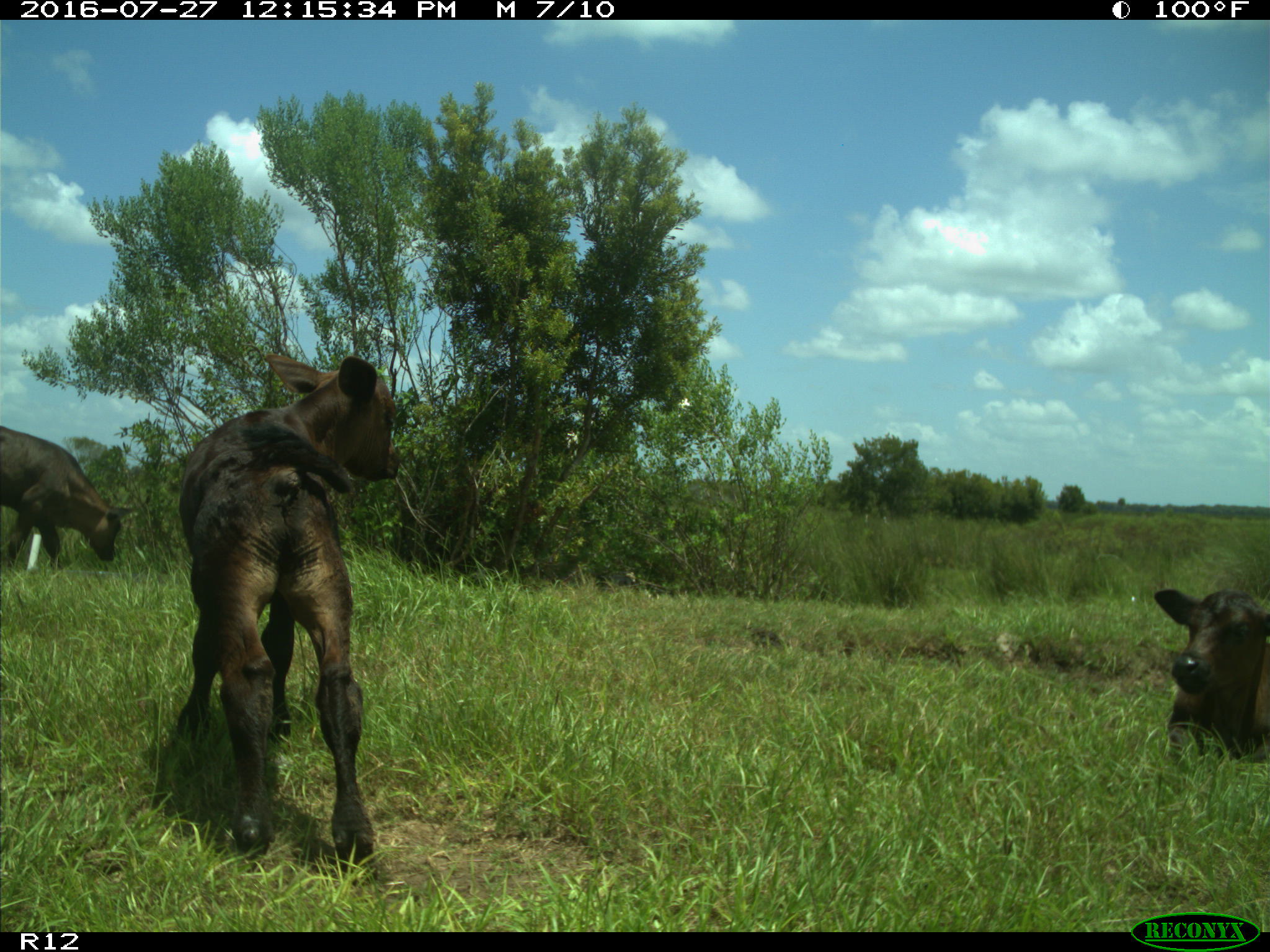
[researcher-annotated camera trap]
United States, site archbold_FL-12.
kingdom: Animalia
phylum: Chordata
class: Mammalia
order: Artiodactyla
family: Bovidae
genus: Bos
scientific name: Bos taurus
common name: domestic cow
Bos taurus (domestic cow).